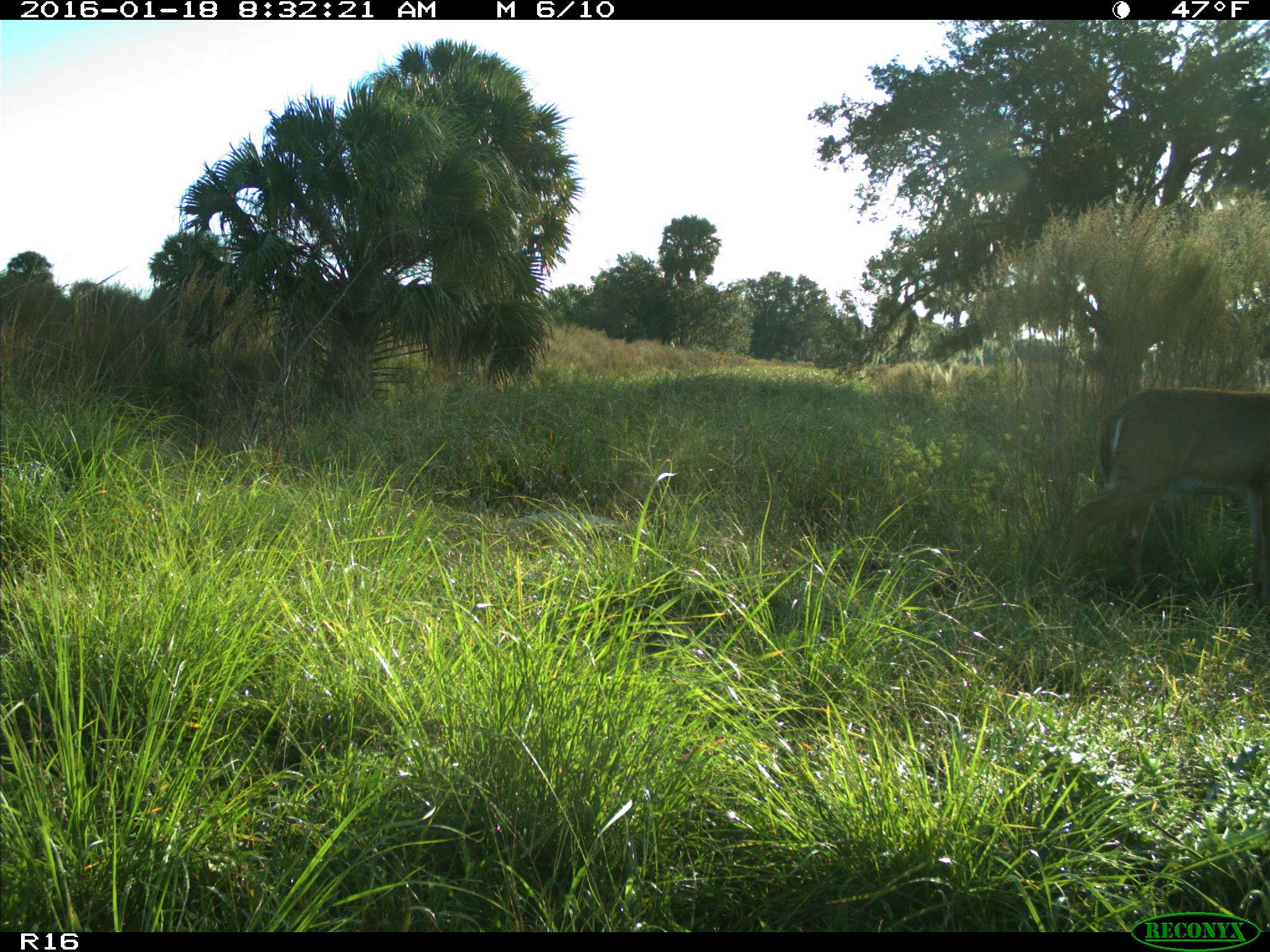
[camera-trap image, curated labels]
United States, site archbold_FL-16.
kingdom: Animalia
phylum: Chordata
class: Mammalia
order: Artiodactyla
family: Cervidae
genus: Odocoileus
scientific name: Odocoileus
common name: deer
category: unidentified deer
Unidentified deer (deer) (Odocoileus).